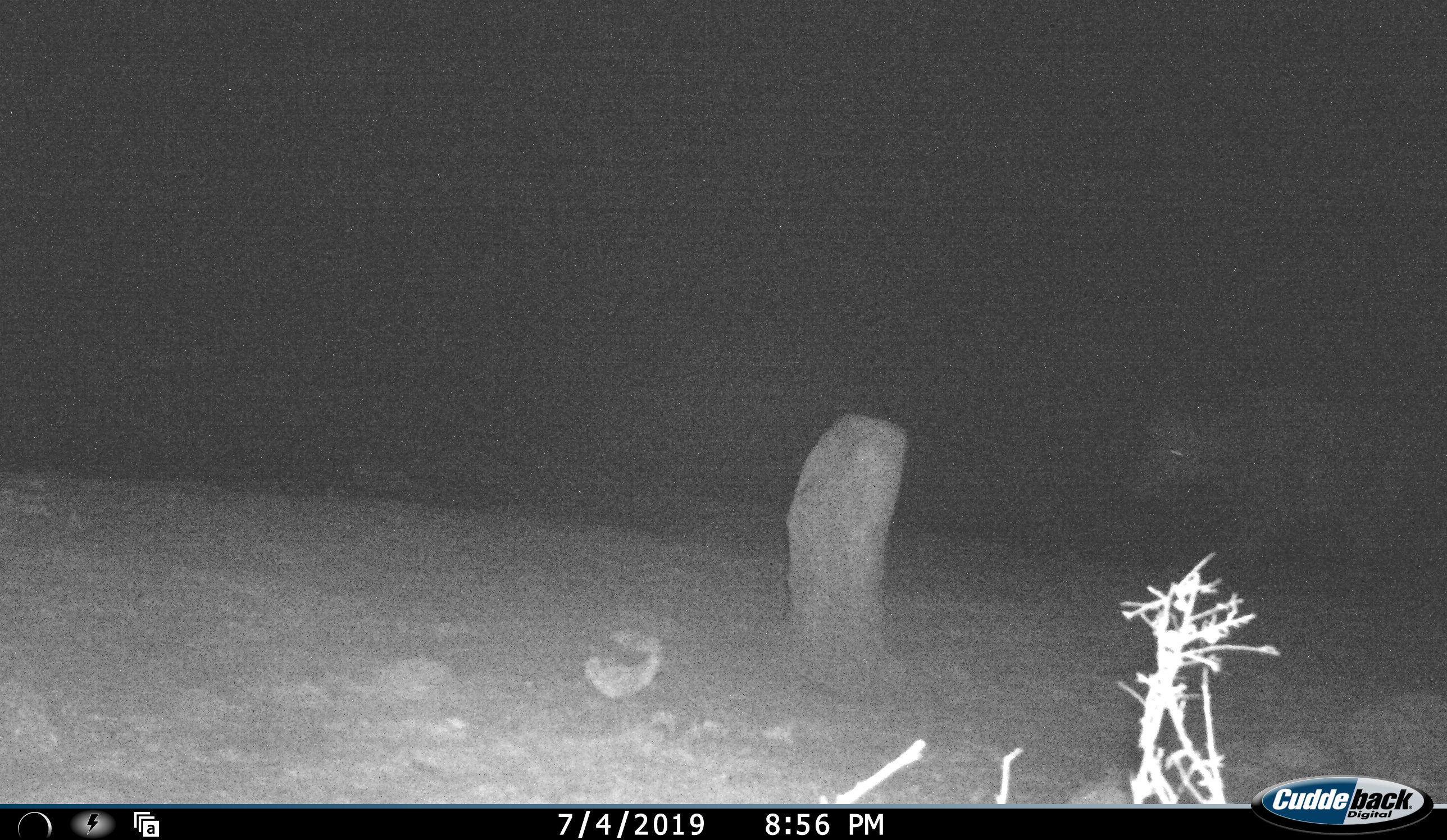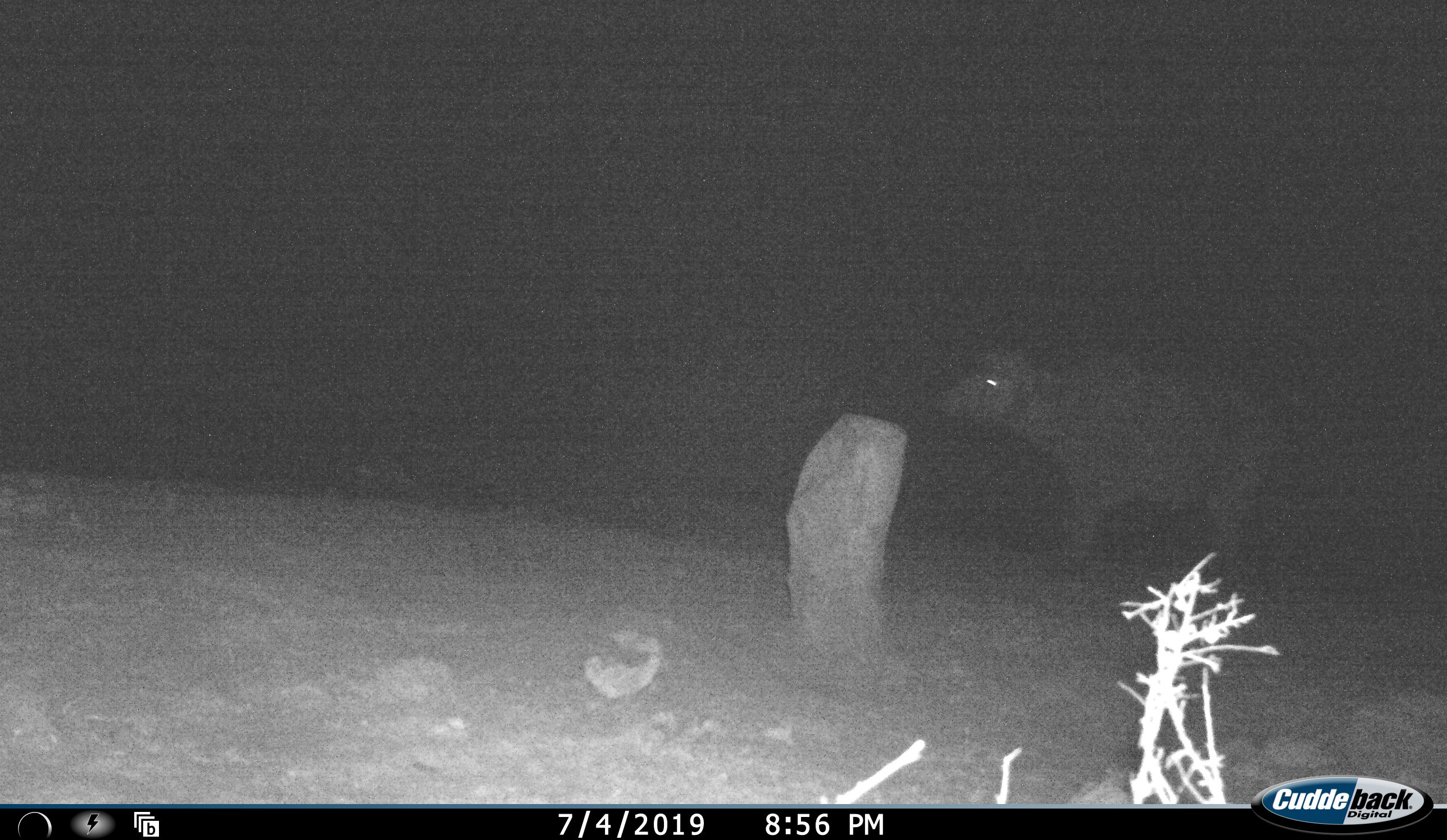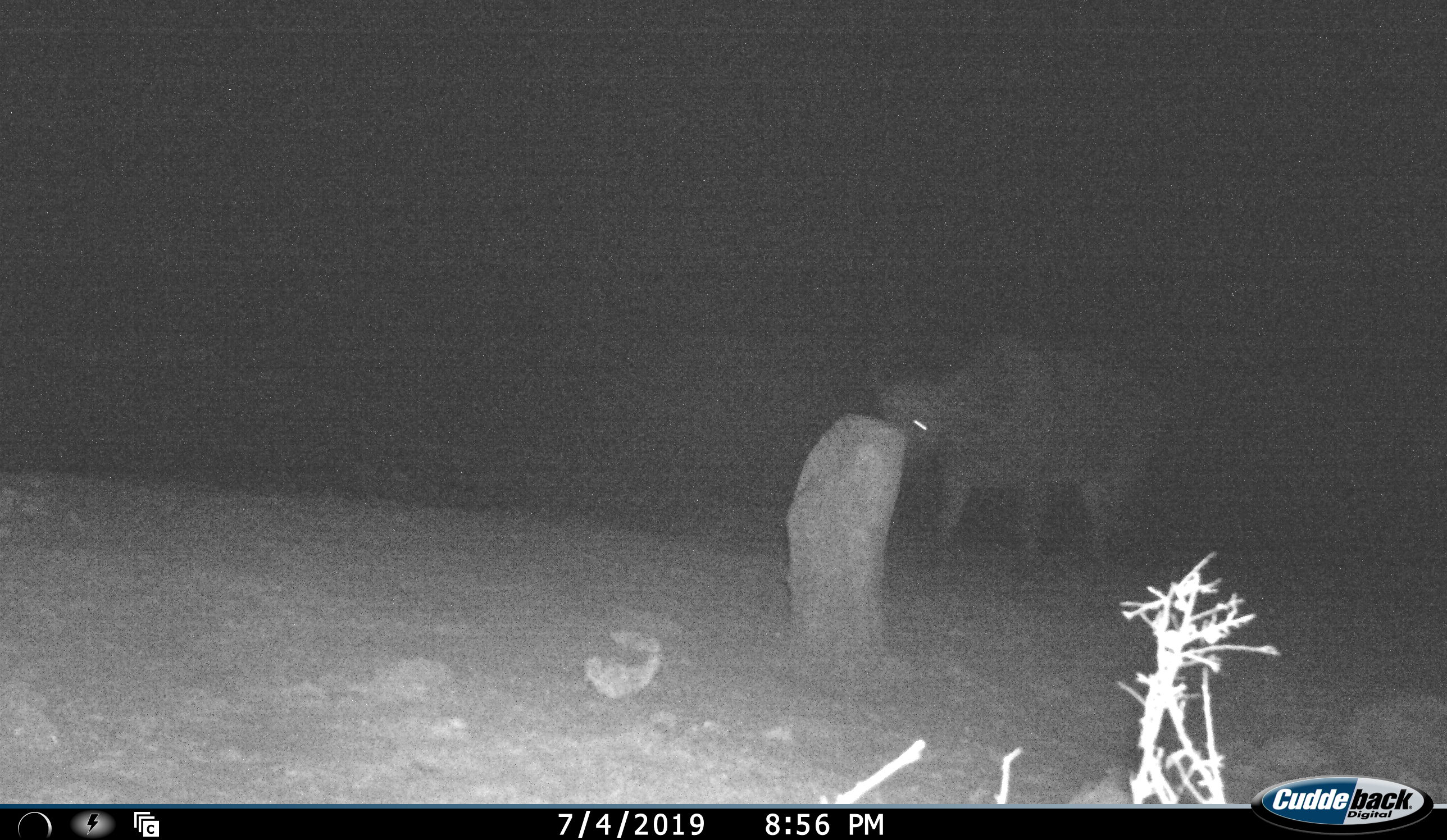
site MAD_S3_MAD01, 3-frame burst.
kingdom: Animalia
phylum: Chordata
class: Mammalia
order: Artiodactyla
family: Bovidae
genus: Syncerus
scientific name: Syncerus caffer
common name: african buffalo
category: buffalo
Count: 1.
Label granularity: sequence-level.